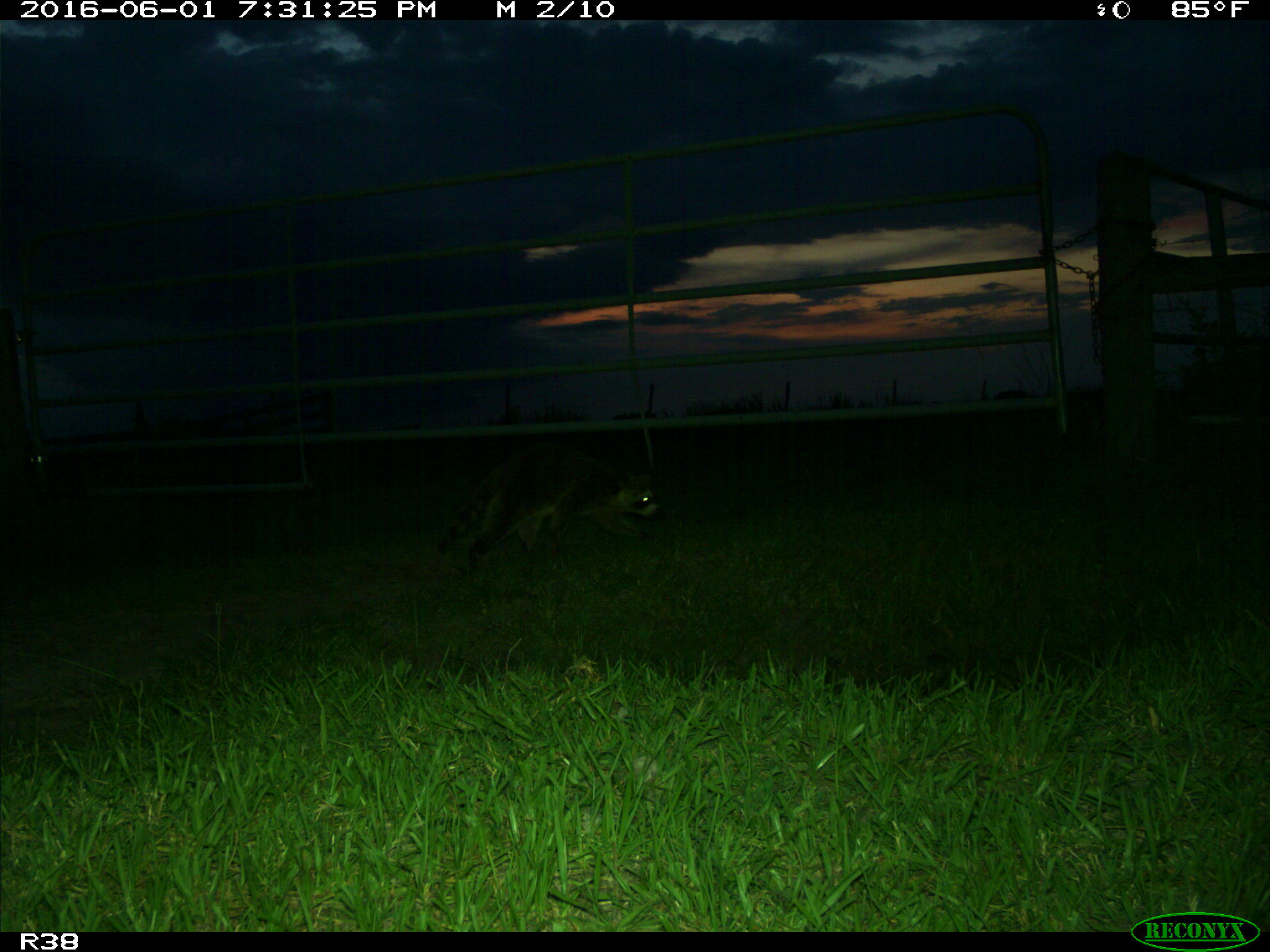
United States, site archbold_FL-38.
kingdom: Animalia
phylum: Chordata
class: Mammalia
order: Carnivora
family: Procyonidae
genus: Procyon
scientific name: Procyon lotor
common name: common raccoon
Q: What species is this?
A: Procyon lotor (common raccoon).